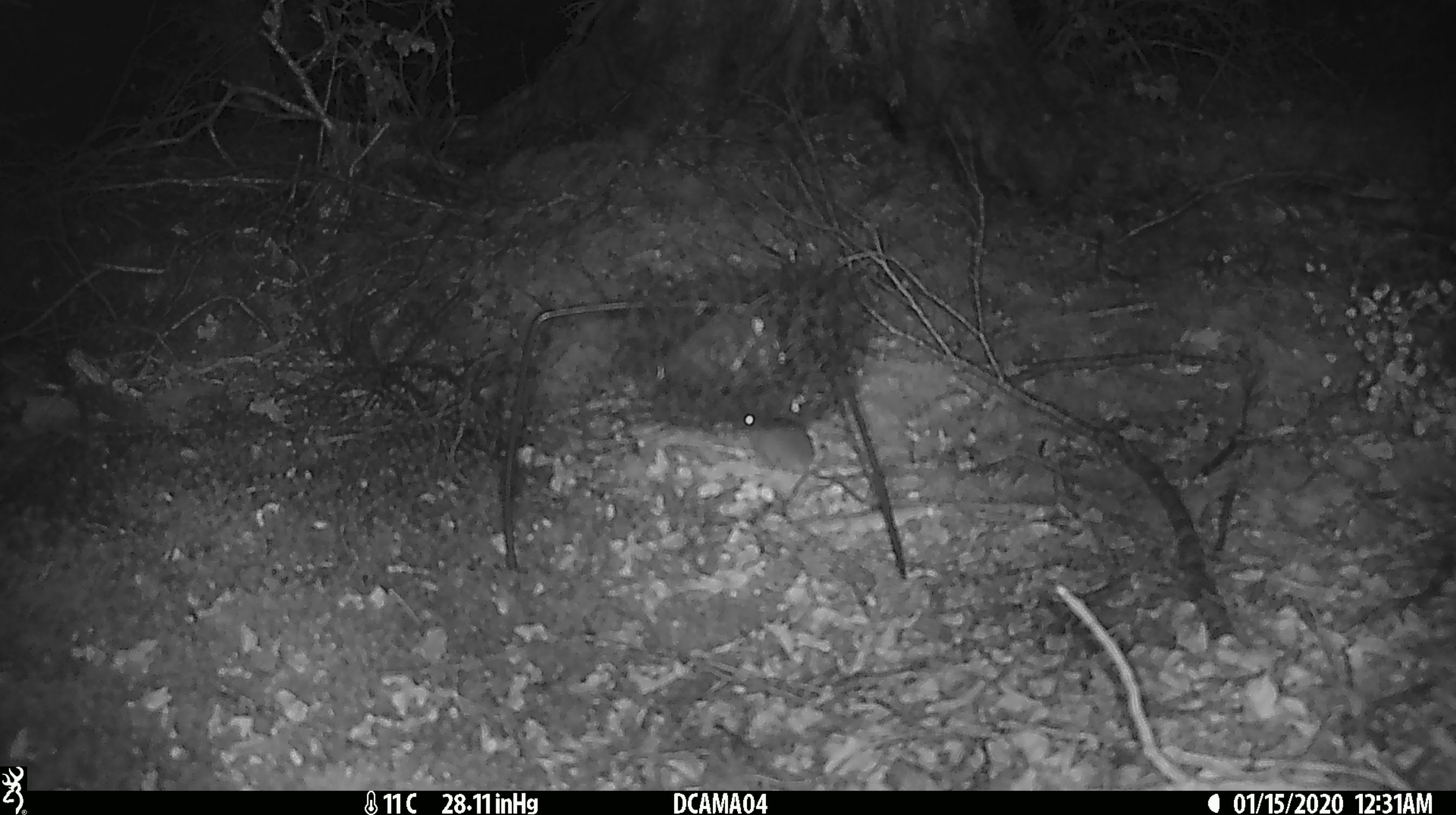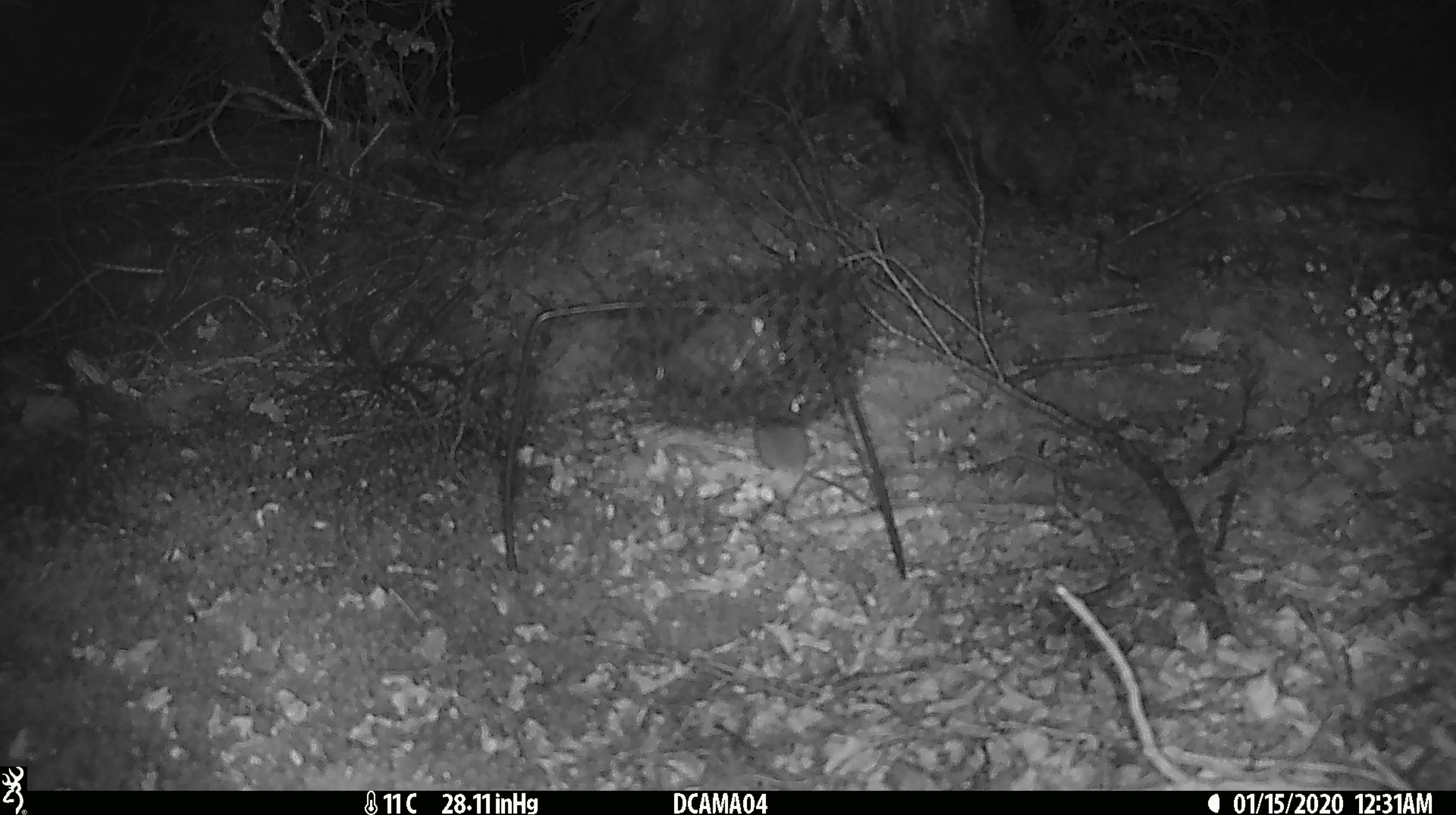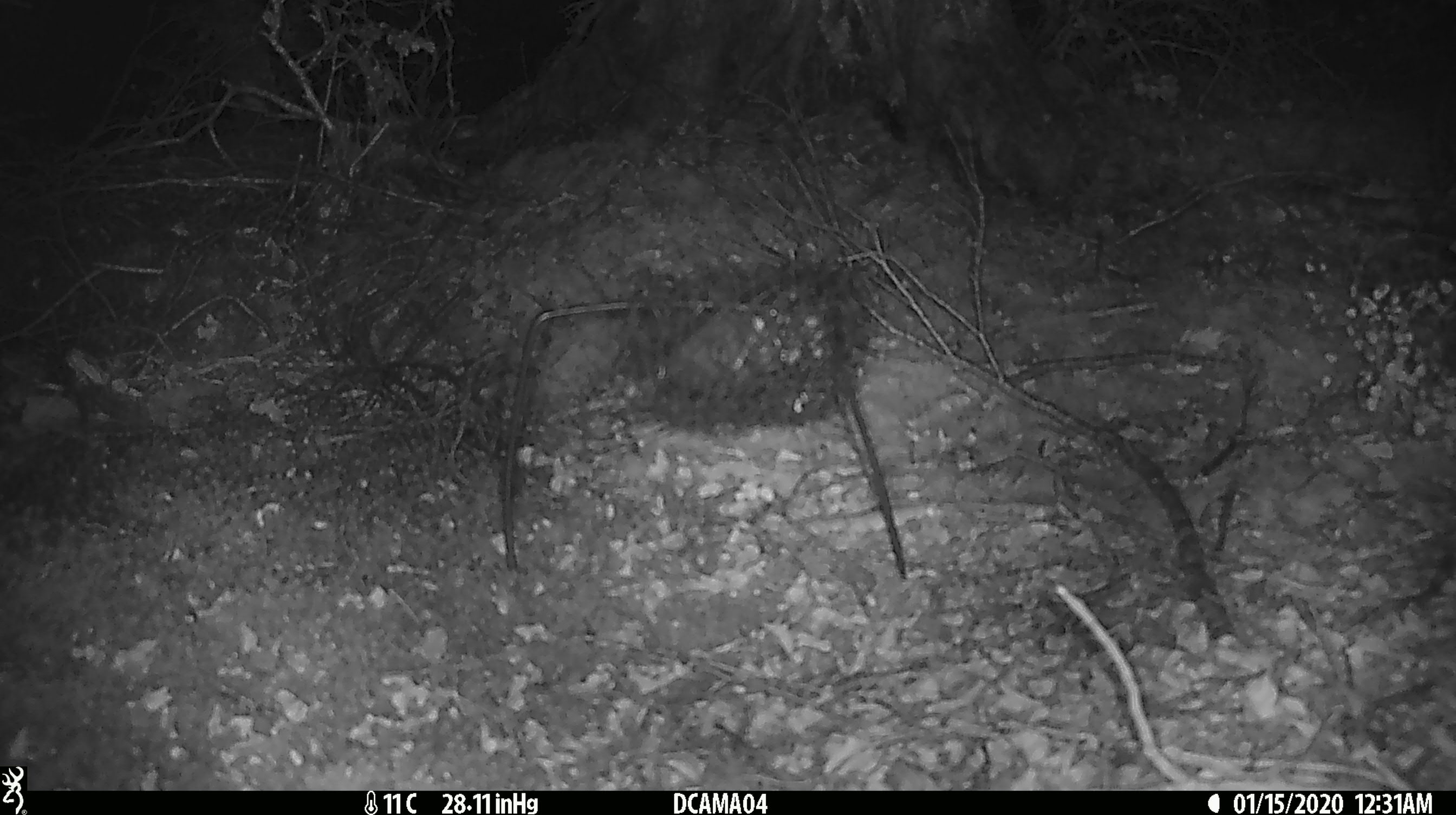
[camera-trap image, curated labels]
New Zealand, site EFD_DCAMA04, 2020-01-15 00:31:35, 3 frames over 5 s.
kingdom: Animalia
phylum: Chordata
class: Mammalia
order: Rodentia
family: Muridae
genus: Mus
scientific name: Mus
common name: mouse